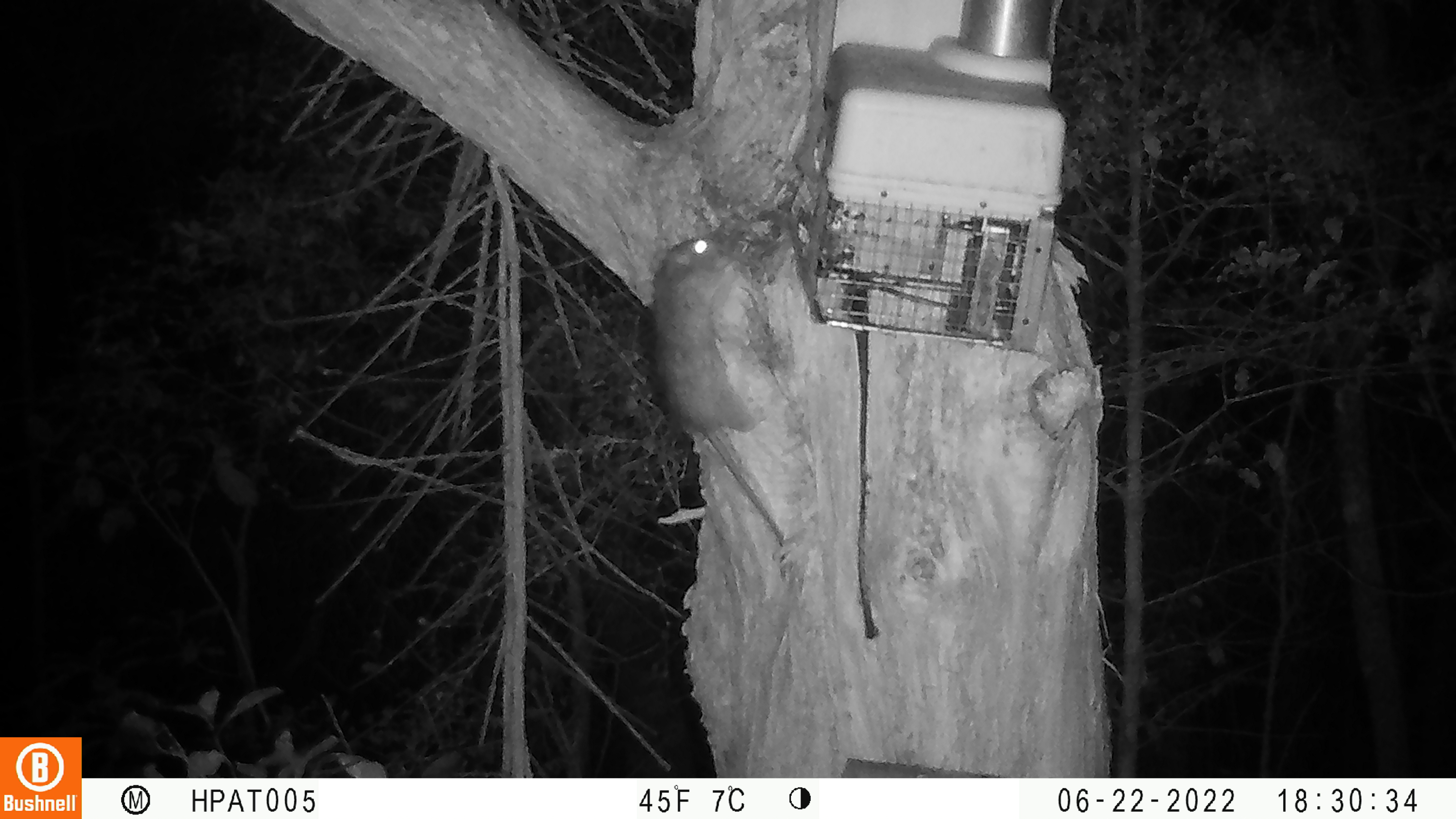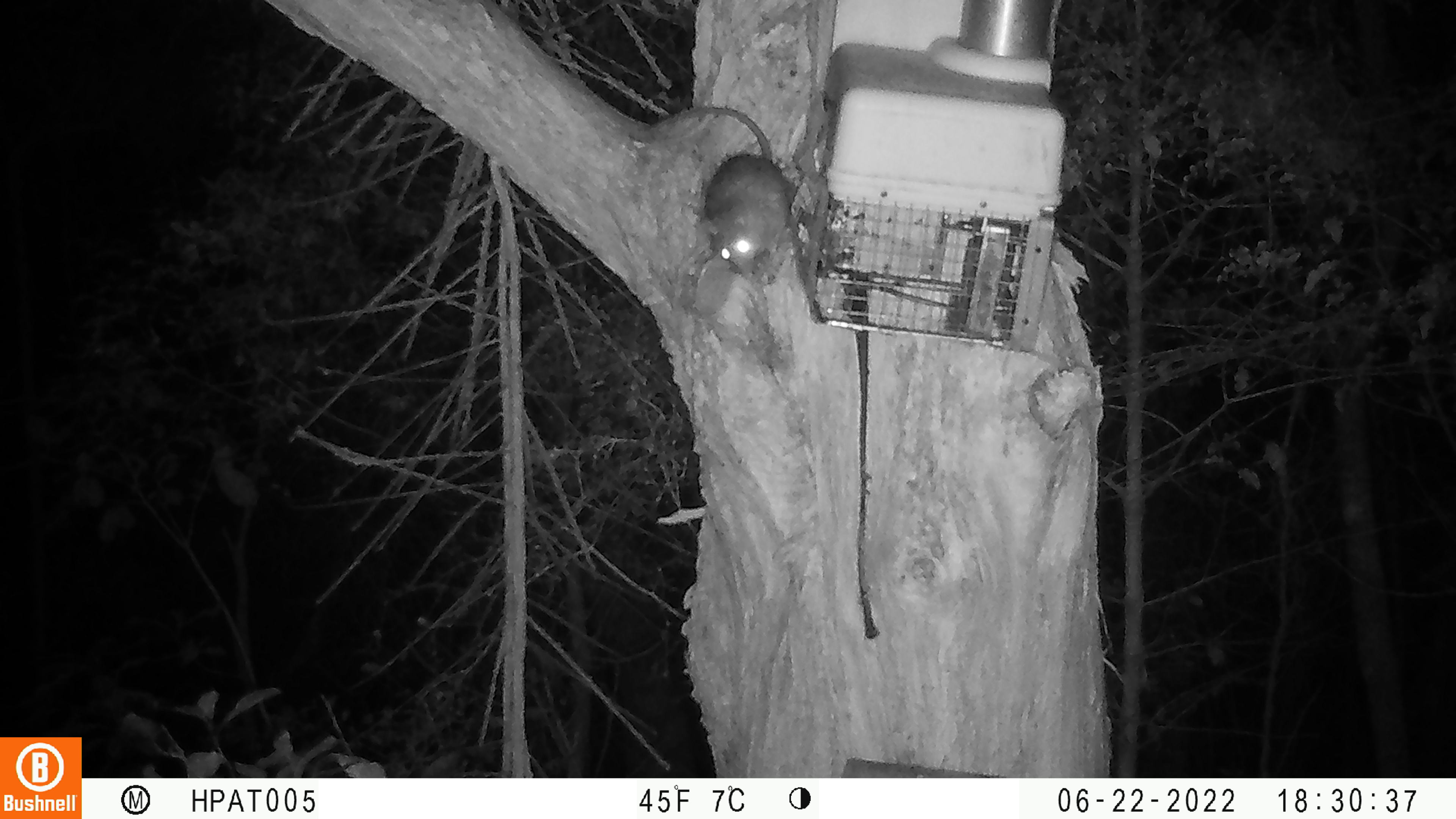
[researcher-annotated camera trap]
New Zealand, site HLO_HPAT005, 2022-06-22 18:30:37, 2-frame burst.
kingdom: Animalia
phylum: Chordata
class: Mammalia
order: Rodentia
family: Muridae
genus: Rattus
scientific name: Rattus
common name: rat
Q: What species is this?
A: Rat (Rattus).